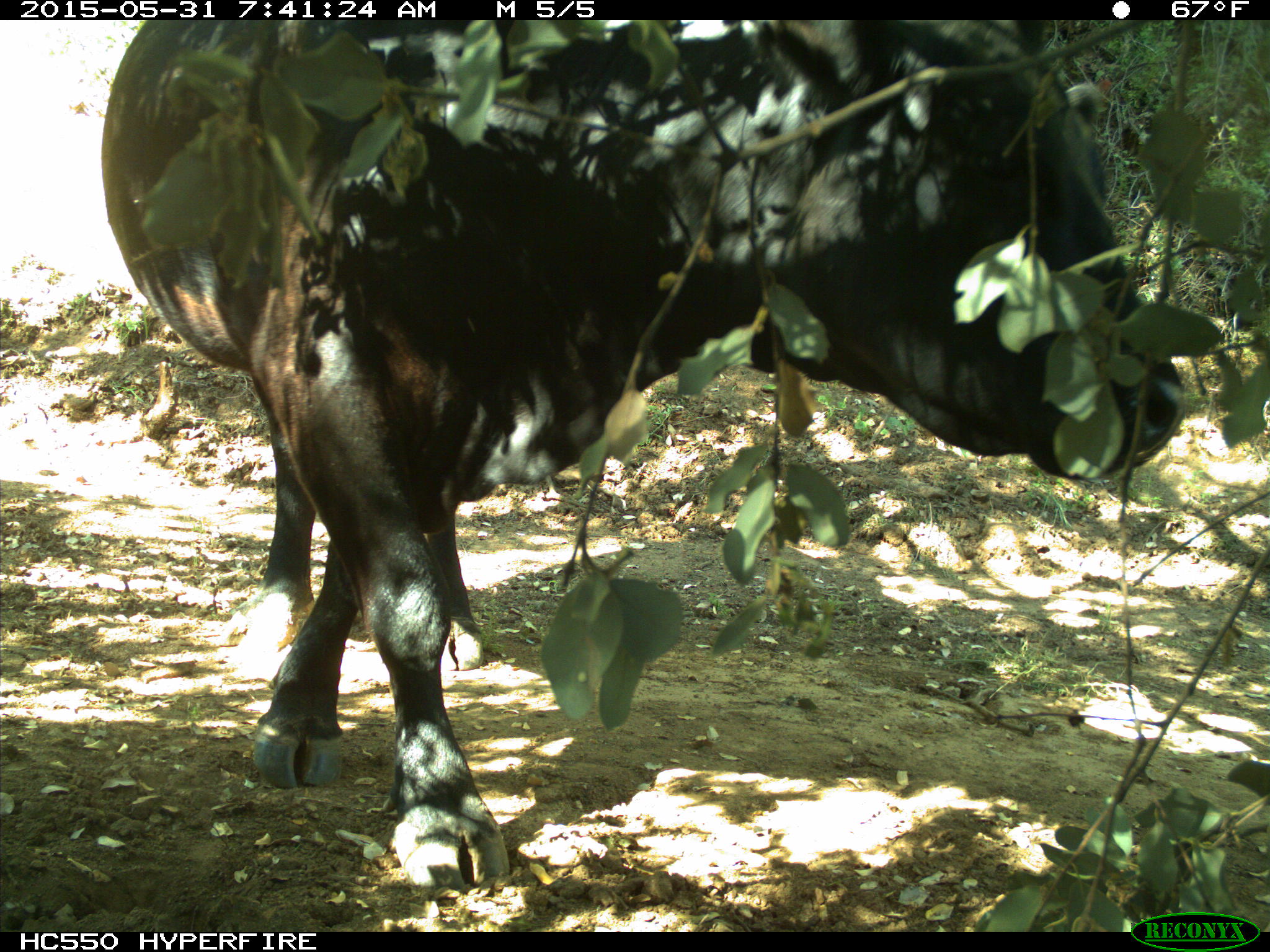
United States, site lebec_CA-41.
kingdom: Animalia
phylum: Chordata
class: Mammalia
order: Artiodactyla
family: Bovidae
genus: Bos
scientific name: Bos taurus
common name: domestic cow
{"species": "Bos taurus (domestic cow)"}